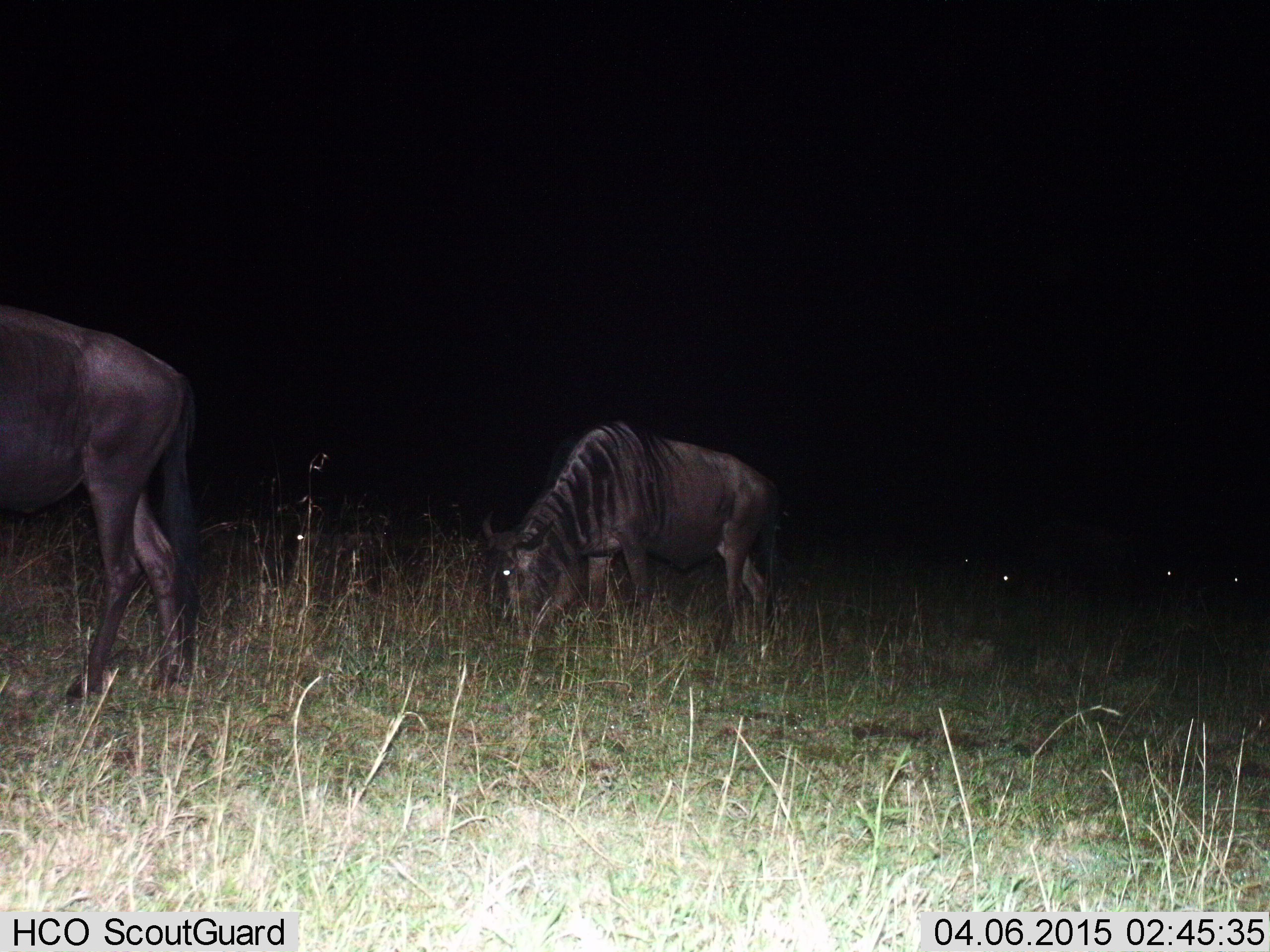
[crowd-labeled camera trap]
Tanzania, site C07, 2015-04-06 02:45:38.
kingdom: Animalia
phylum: Chordata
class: Mammalia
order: Artiodactyla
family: Bovidae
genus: Connochaetes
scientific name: Connochaetes taurinus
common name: blue wildebeest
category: wildebeest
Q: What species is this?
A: Wildebeest (blue wildebeest) (Connochaetes taurinus).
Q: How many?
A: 2.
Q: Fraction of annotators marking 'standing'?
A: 50%.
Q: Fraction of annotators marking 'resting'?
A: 10%.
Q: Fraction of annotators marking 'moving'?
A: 30%.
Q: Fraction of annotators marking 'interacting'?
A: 0%.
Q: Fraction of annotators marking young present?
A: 0%.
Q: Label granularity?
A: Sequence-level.